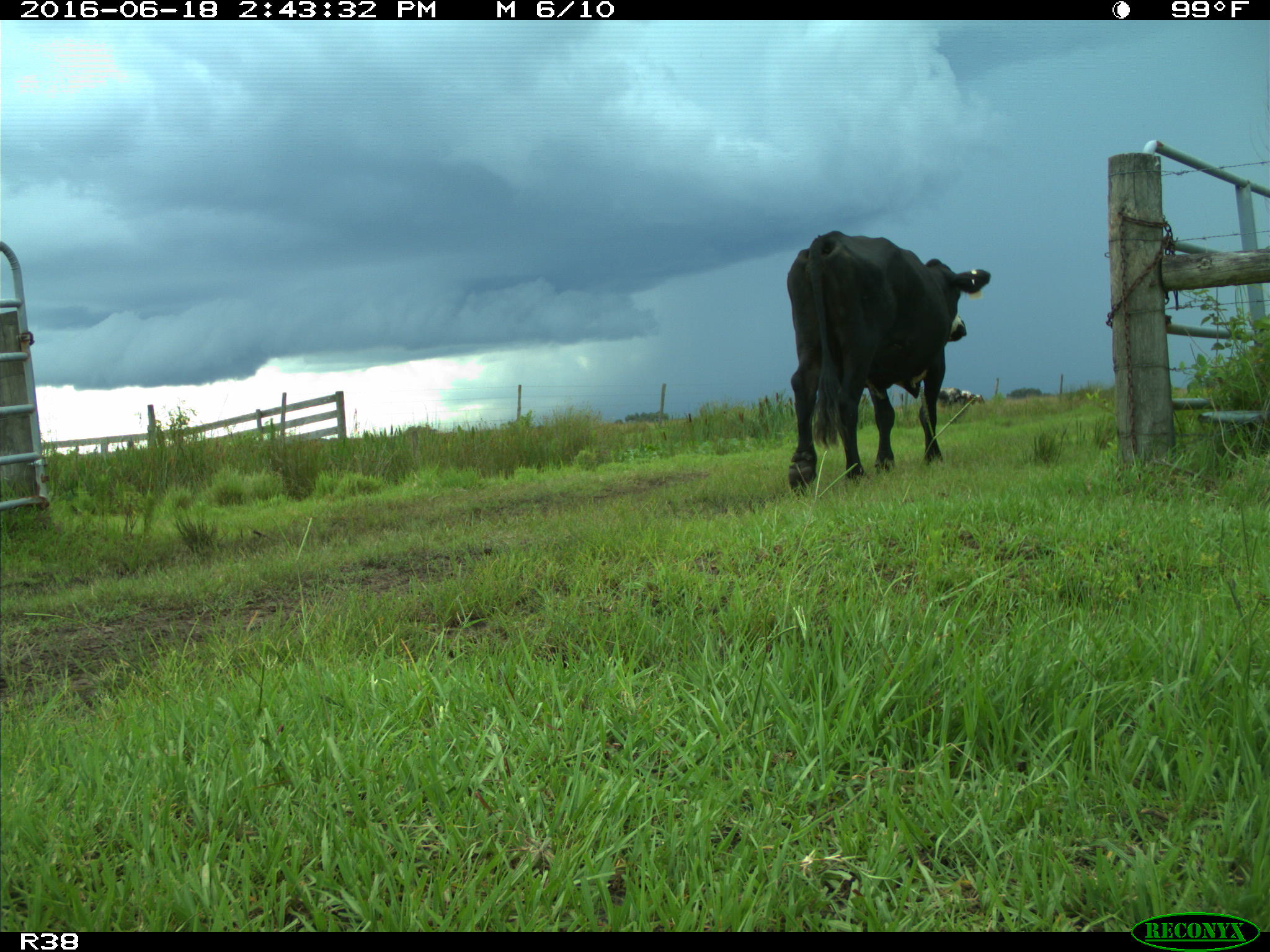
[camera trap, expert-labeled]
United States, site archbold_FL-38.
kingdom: Animalia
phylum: Chordata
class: Mammalia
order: Artiodactyla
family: Bovidae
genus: Bos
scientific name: Bos taurus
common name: domestic cow